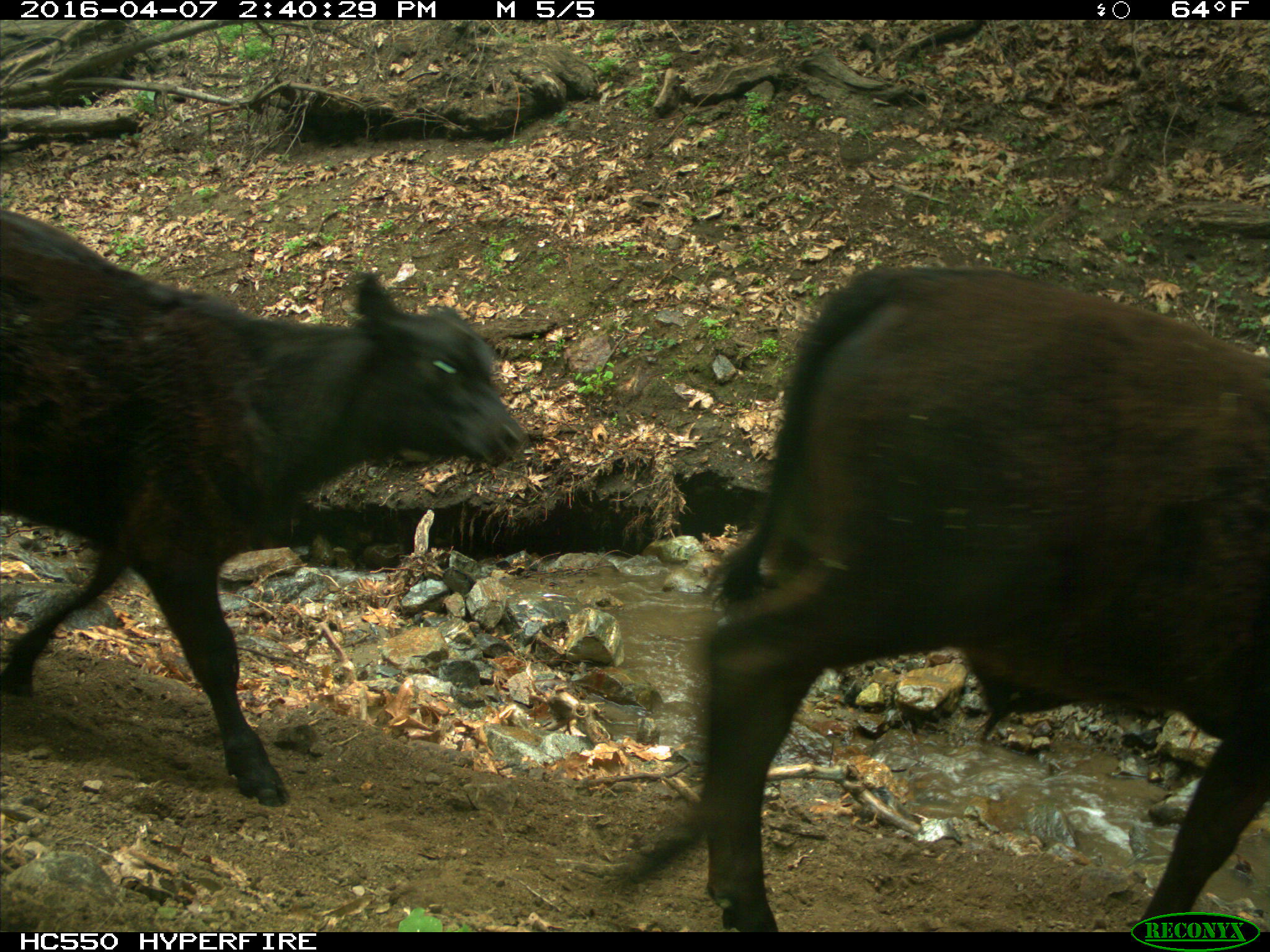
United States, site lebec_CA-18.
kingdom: Animalia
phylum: Chordata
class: Mammalia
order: Artiodactyla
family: Bovidae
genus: Bos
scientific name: Bos taurus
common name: domestic cow